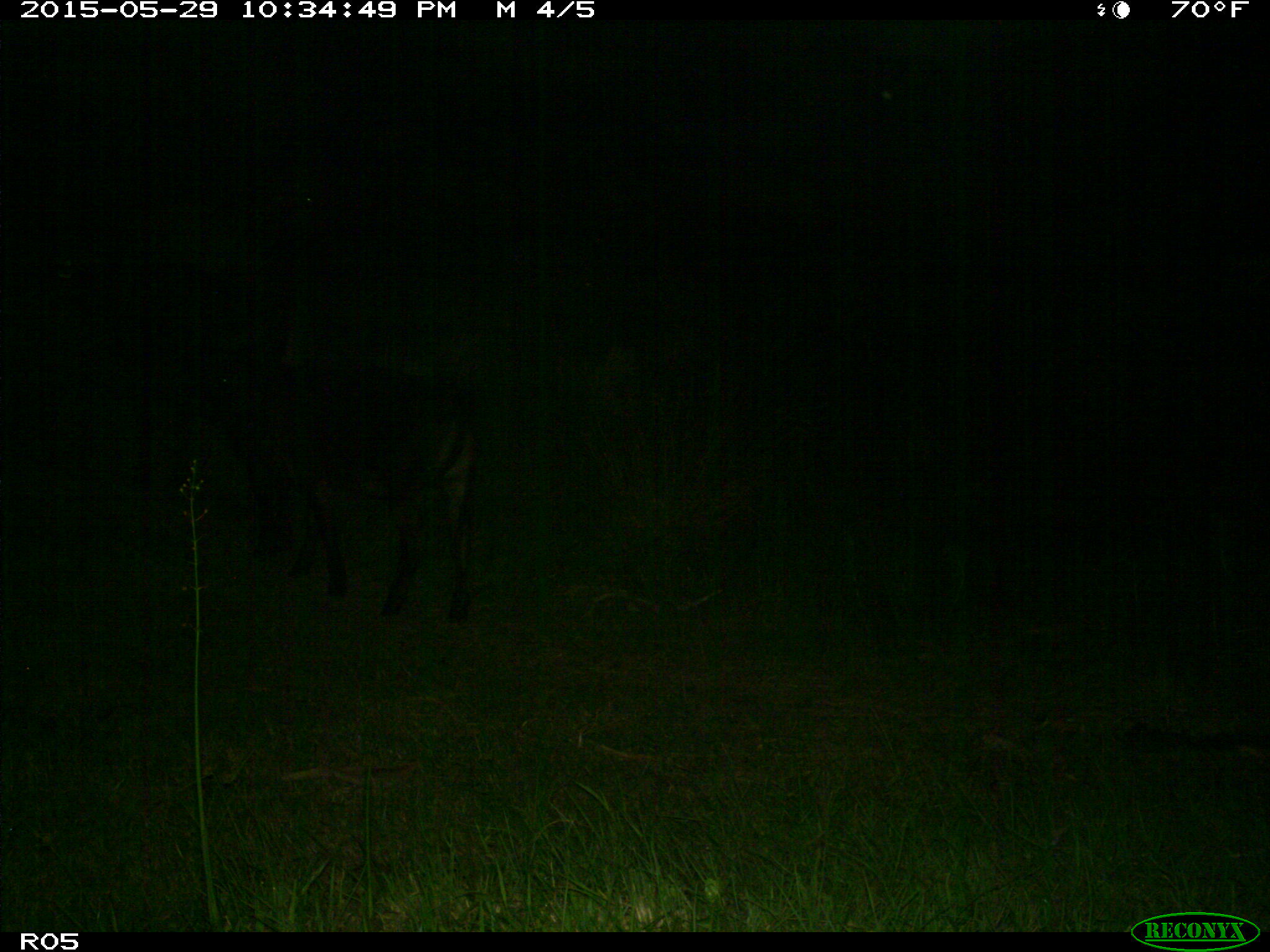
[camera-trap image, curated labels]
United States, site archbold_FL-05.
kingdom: Animalia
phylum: Chordata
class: Mammalia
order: Artiodactyla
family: Bovidae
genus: Bos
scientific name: Bos taurus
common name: domestic cow